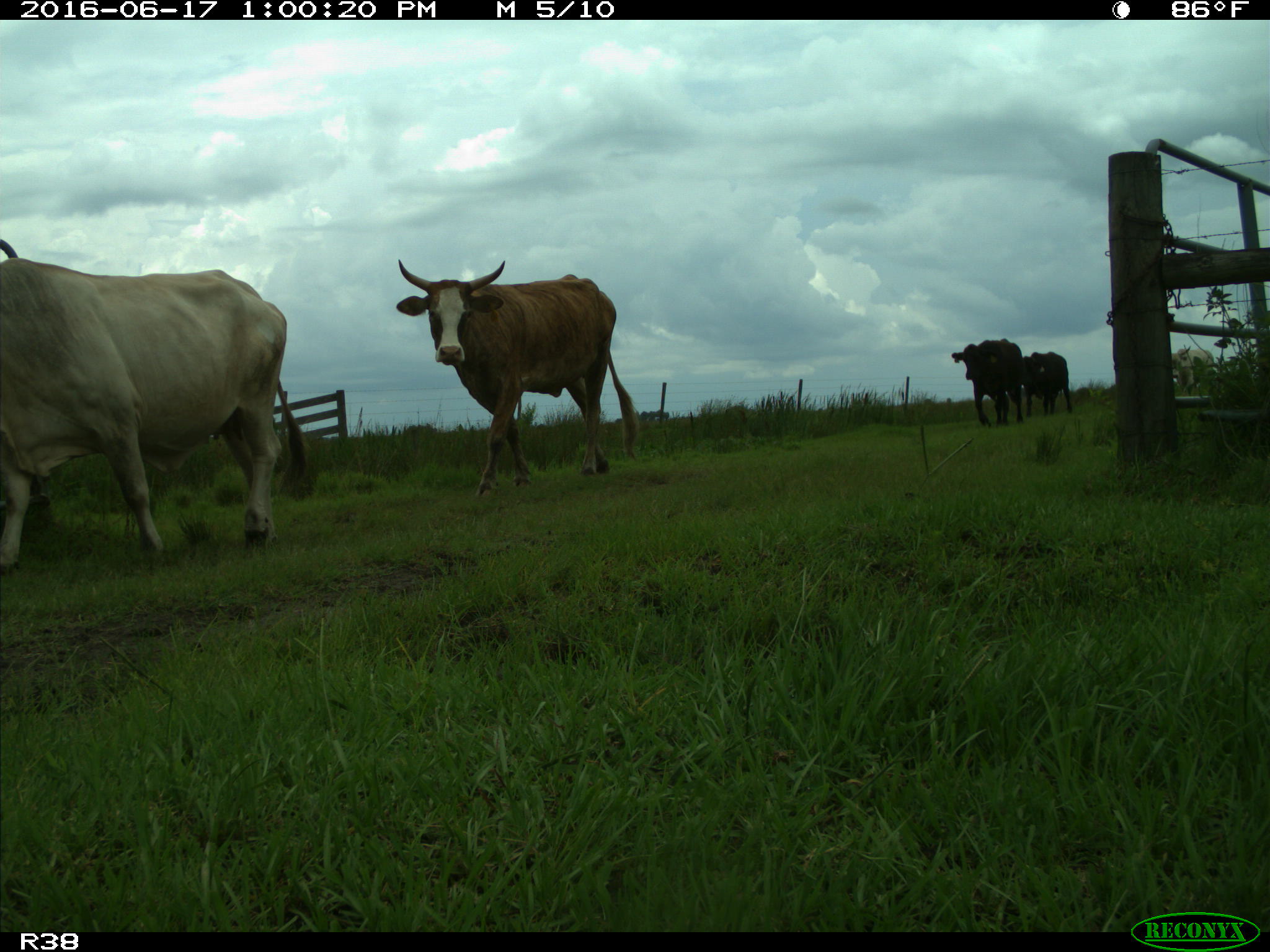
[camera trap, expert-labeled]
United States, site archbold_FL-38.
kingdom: Animalia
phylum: Chordata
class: Mammalia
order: Artiodactyla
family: Bovidae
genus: Bos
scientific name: Bos taurus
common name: domestic cow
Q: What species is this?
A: Bos taurus (domestic cow).